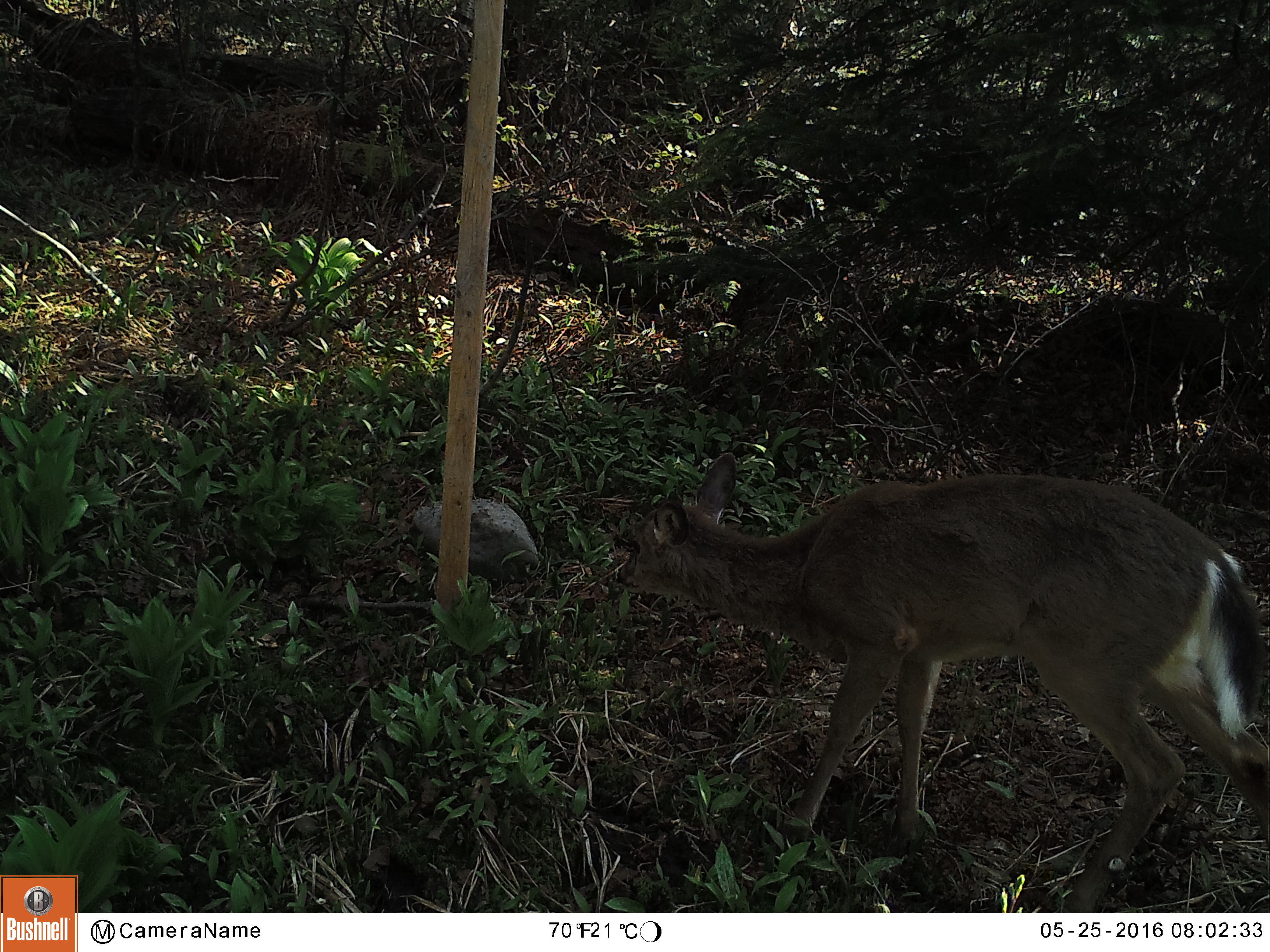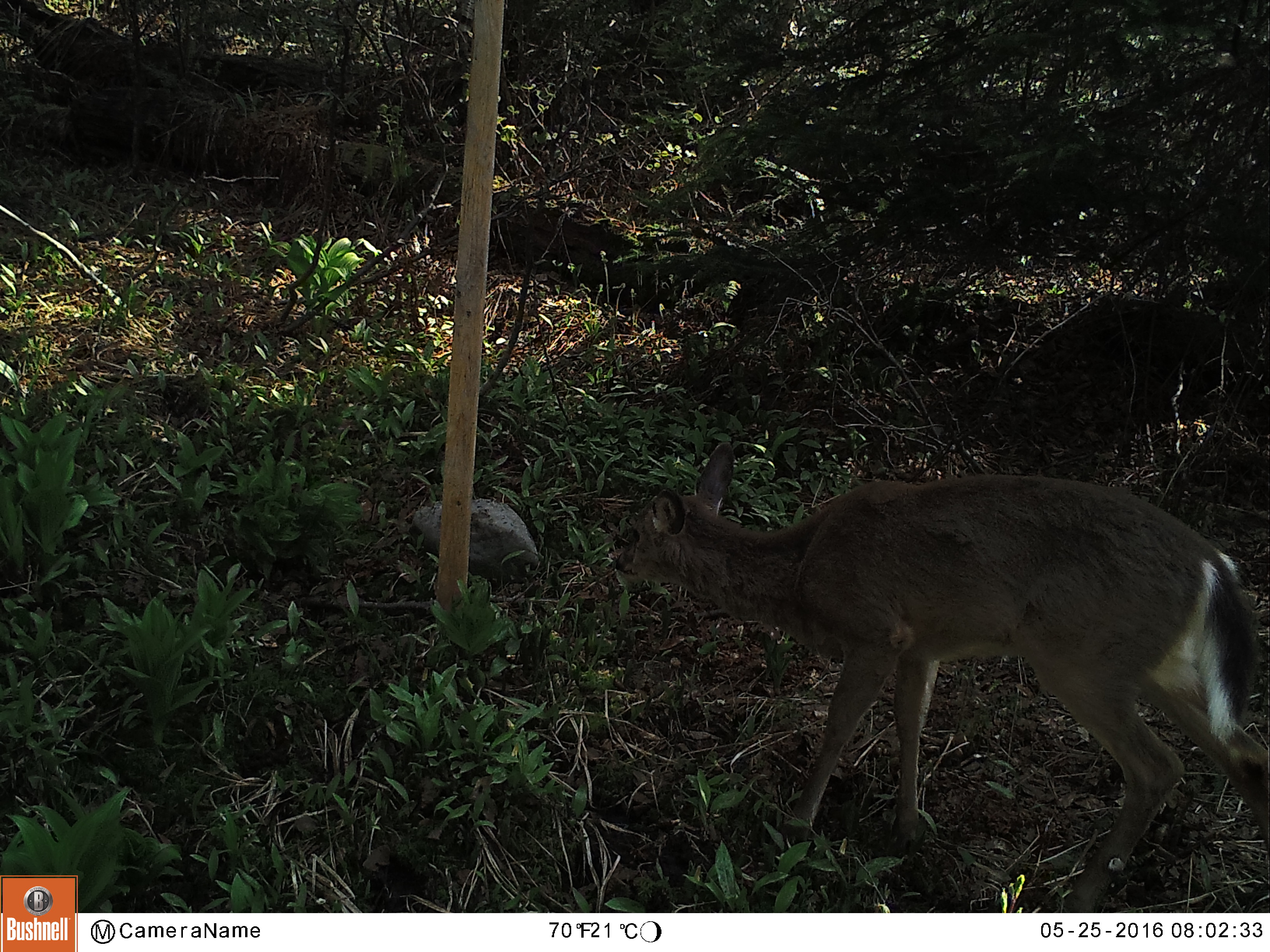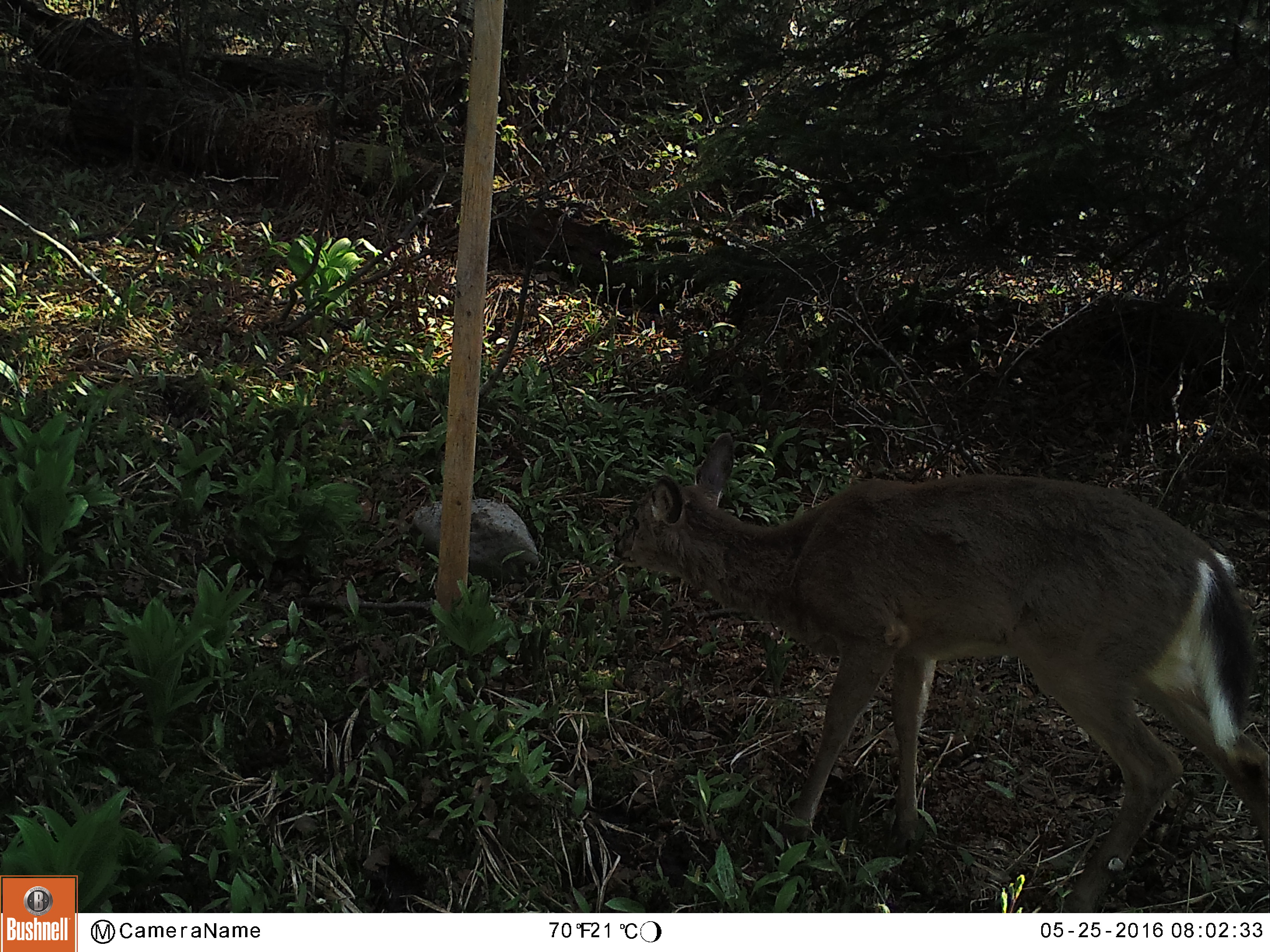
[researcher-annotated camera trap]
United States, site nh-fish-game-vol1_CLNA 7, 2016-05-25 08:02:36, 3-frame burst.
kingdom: Animalia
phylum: Chordata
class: Mammalia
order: Artiodactyla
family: Cervidae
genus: Odocoileus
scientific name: Odocoileus virginianus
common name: white-tailed deer